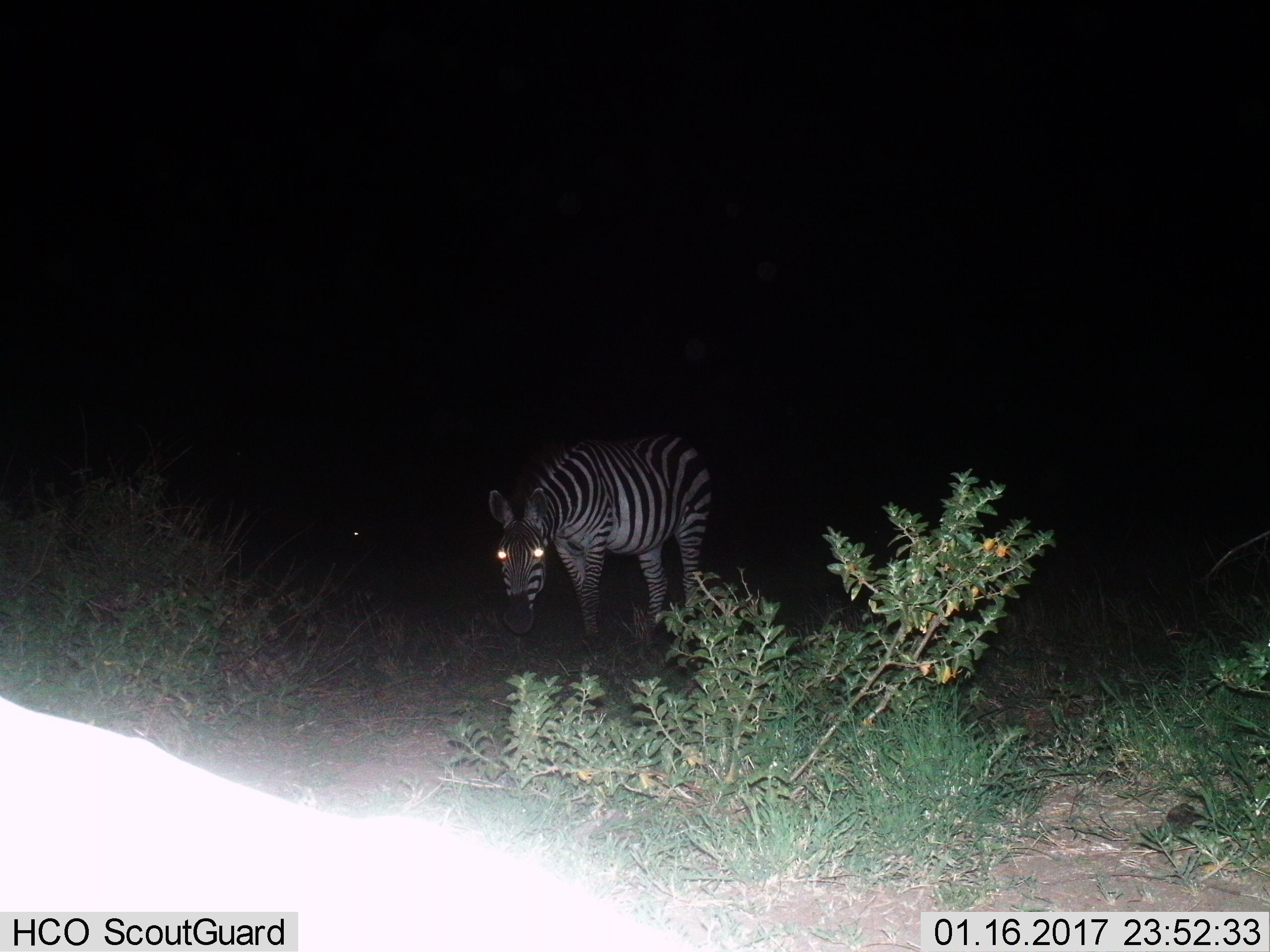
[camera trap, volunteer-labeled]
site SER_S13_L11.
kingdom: Animalia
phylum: Chordata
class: Mammalia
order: Perissodactyla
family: Equidae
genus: Equus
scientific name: Equus quagga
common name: plains zebra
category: zebraplains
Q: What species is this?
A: Zebraplains (plains zebra) (Equus quagga).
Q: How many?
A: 1.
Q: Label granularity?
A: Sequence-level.